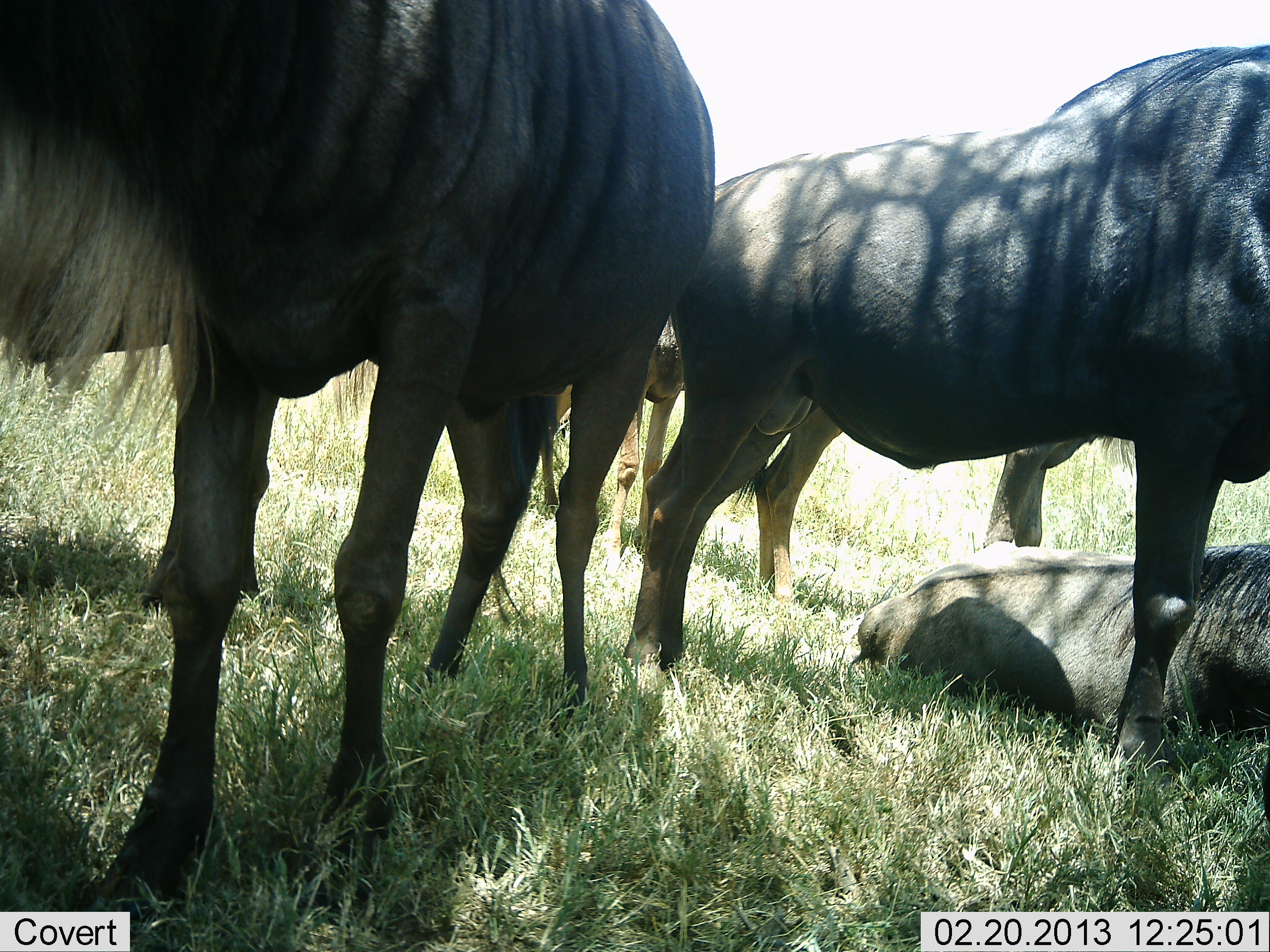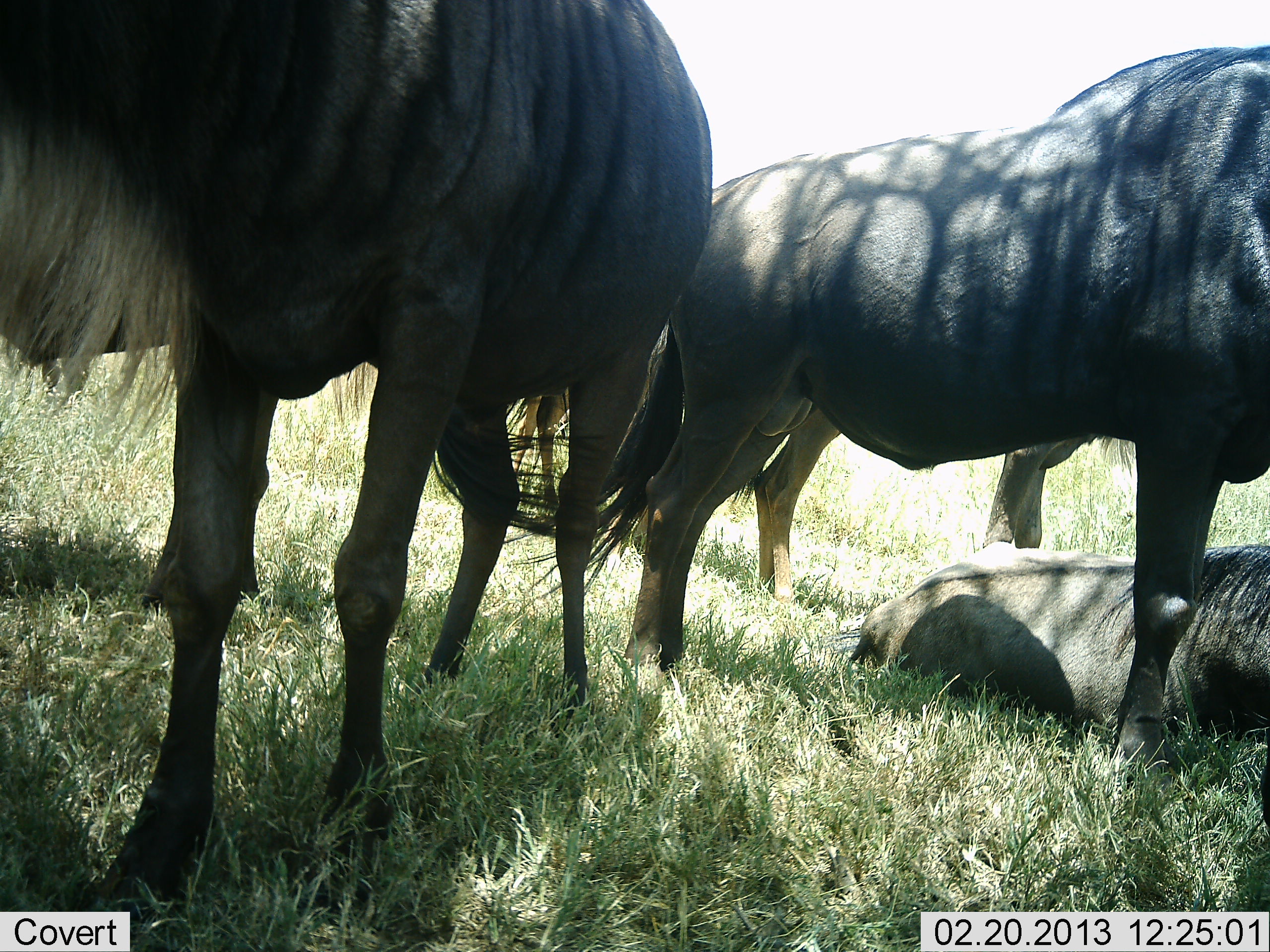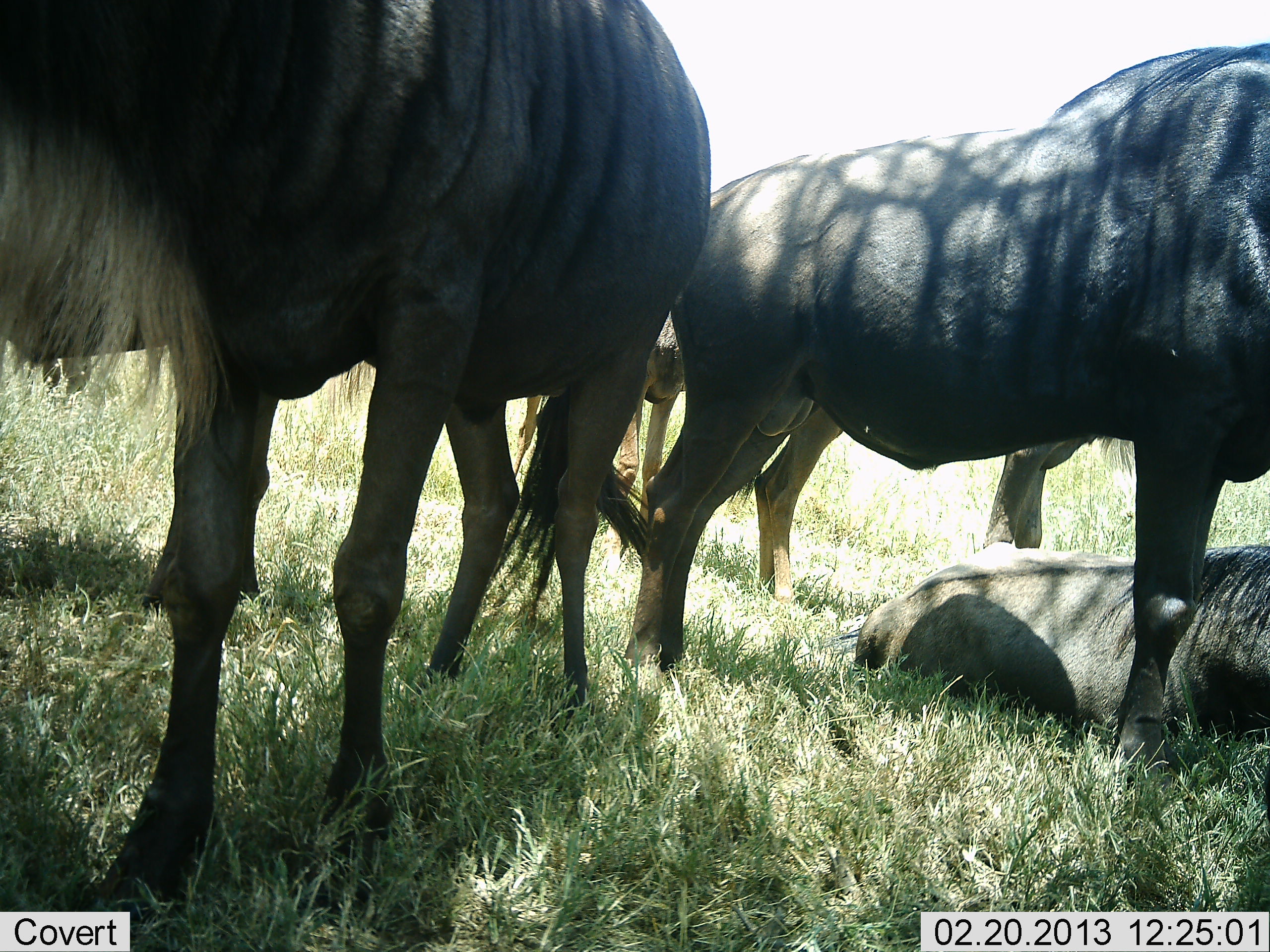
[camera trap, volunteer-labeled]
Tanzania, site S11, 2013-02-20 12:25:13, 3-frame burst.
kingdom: Animalia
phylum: Chordata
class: Mammalia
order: Artiodactyla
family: Bovidae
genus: Connochaetes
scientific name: Connochaetes taurinus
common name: blue wildebeest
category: wildebeest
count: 4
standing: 73%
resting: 91%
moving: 5%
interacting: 5%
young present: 9%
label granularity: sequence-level